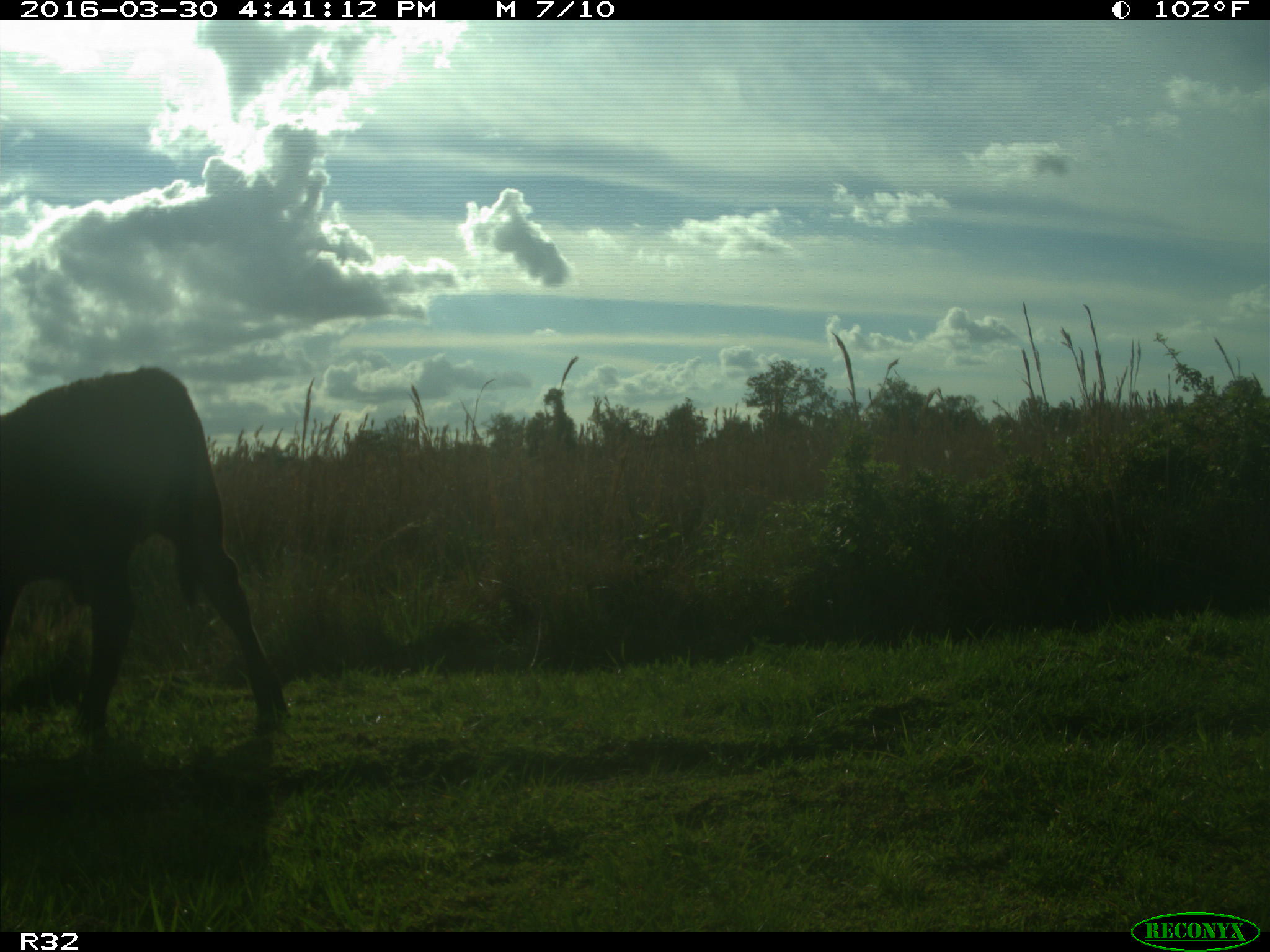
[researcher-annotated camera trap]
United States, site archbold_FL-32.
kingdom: Animalia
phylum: Chordata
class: Mammalia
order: Artiodactyla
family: Bovidae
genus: Bos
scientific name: Bos taurus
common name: domestic cow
Bos taurus (domestic cow).